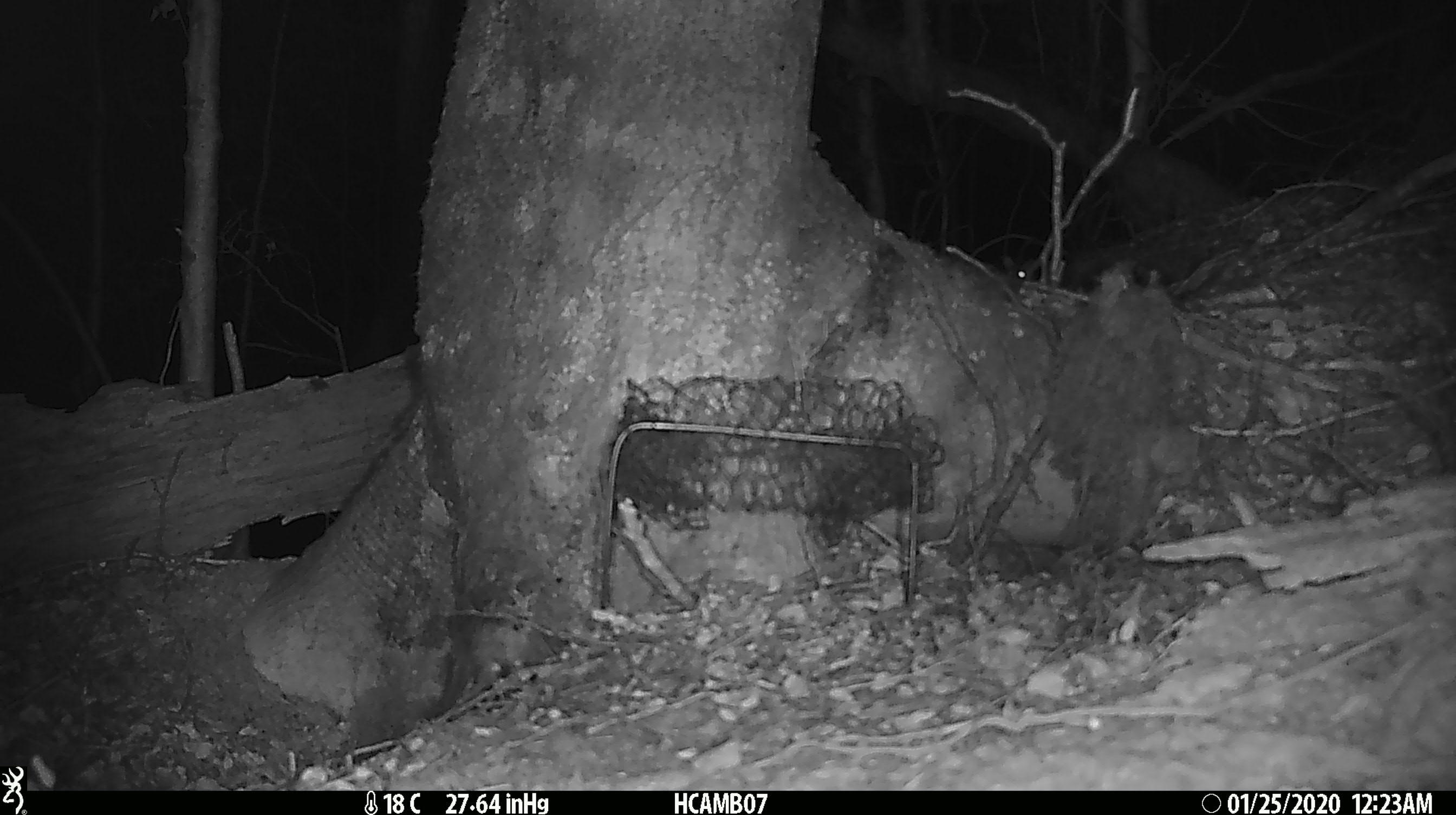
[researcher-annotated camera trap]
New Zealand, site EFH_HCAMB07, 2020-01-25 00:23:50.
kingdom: Animalia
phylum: Chordata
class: Mammalia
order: Rodentia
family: Muridae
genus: Mus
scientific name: Mus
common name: mouse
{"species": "mouse (Mus)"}